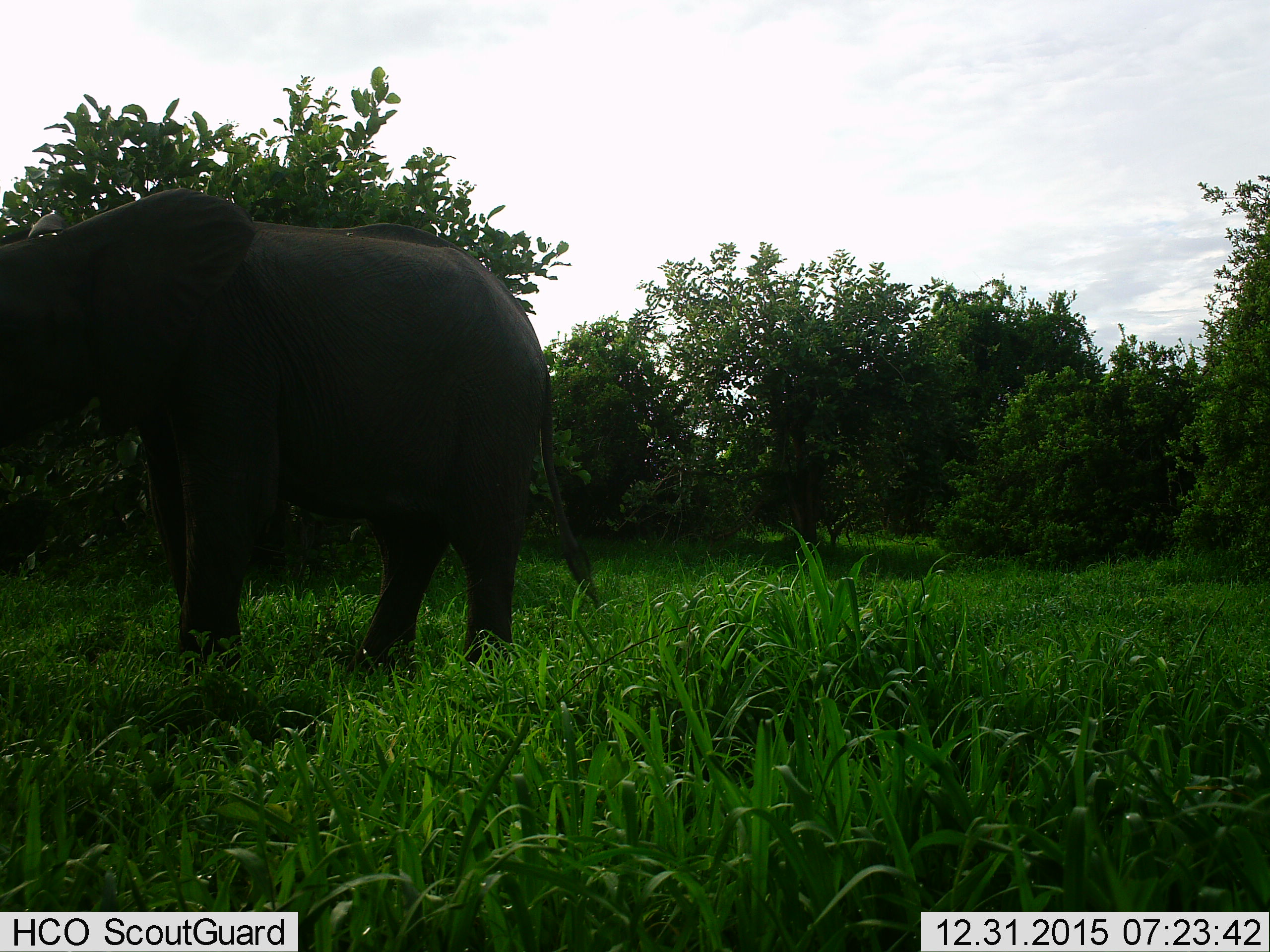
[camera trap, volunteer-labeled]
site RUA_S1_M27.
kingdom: Animalia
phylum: Chordata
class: Mammalia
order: Proboscidea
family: Elephantidae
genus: Loxodonta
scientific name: Loxodonta africana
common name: african bush elephant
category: elephant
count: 1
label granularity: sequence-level